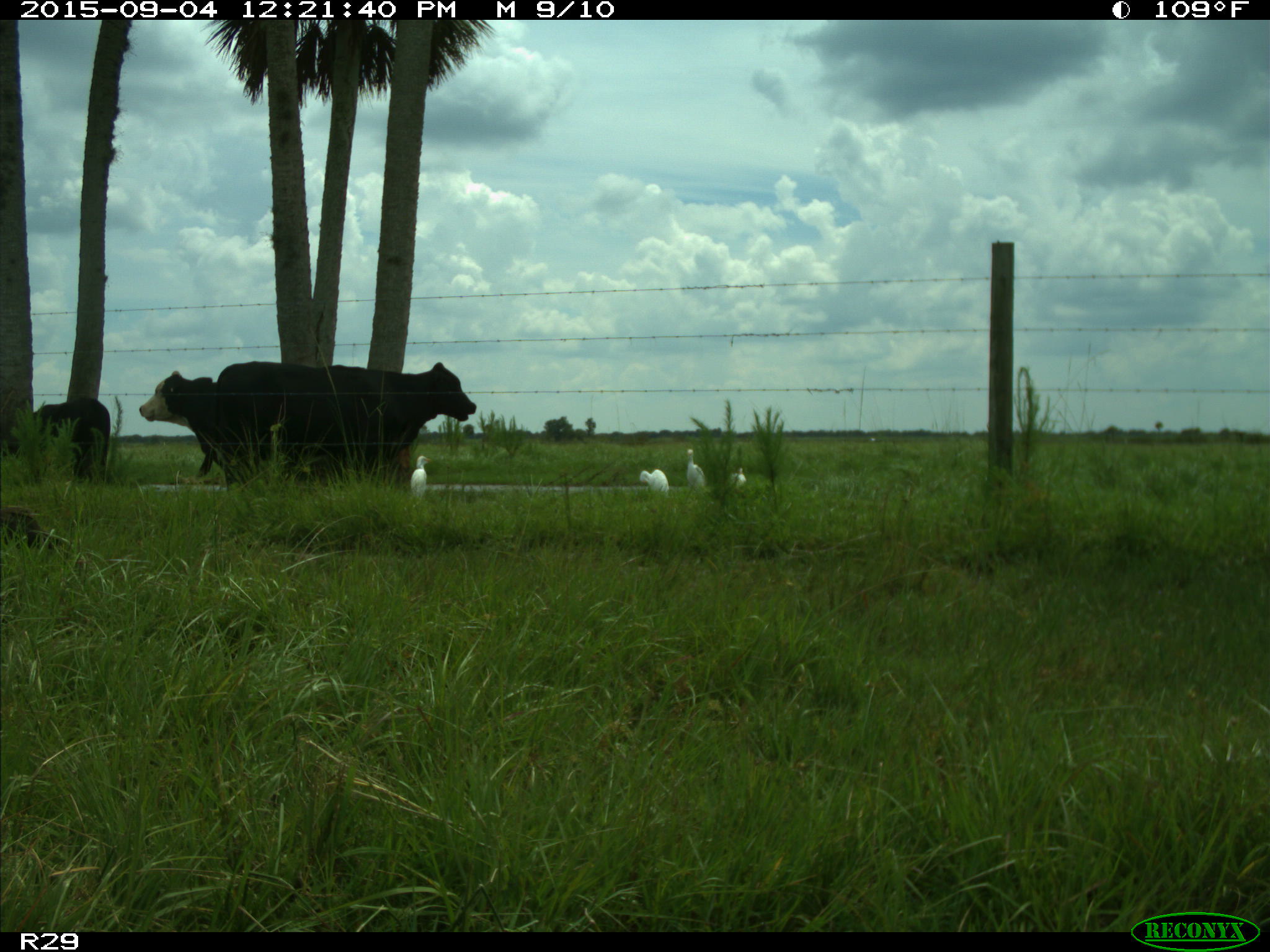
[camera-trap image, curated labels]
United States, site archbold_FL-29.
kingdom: Animalia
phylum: Chordata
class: Mammalia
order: Artiodactyla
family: Bovidae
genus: Bos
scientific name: Bos taurus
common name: domestic cow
Bos taurus (domestic cow).